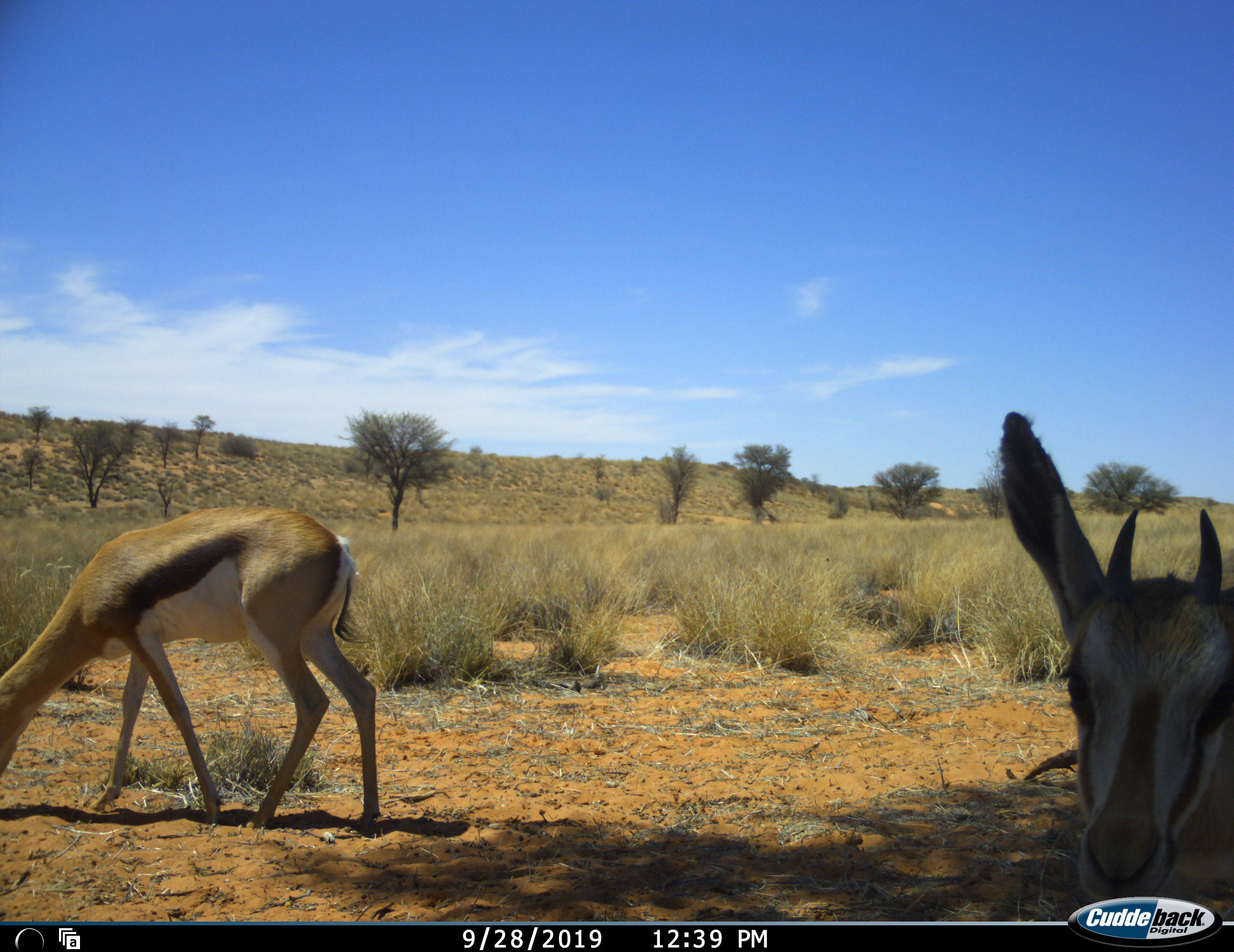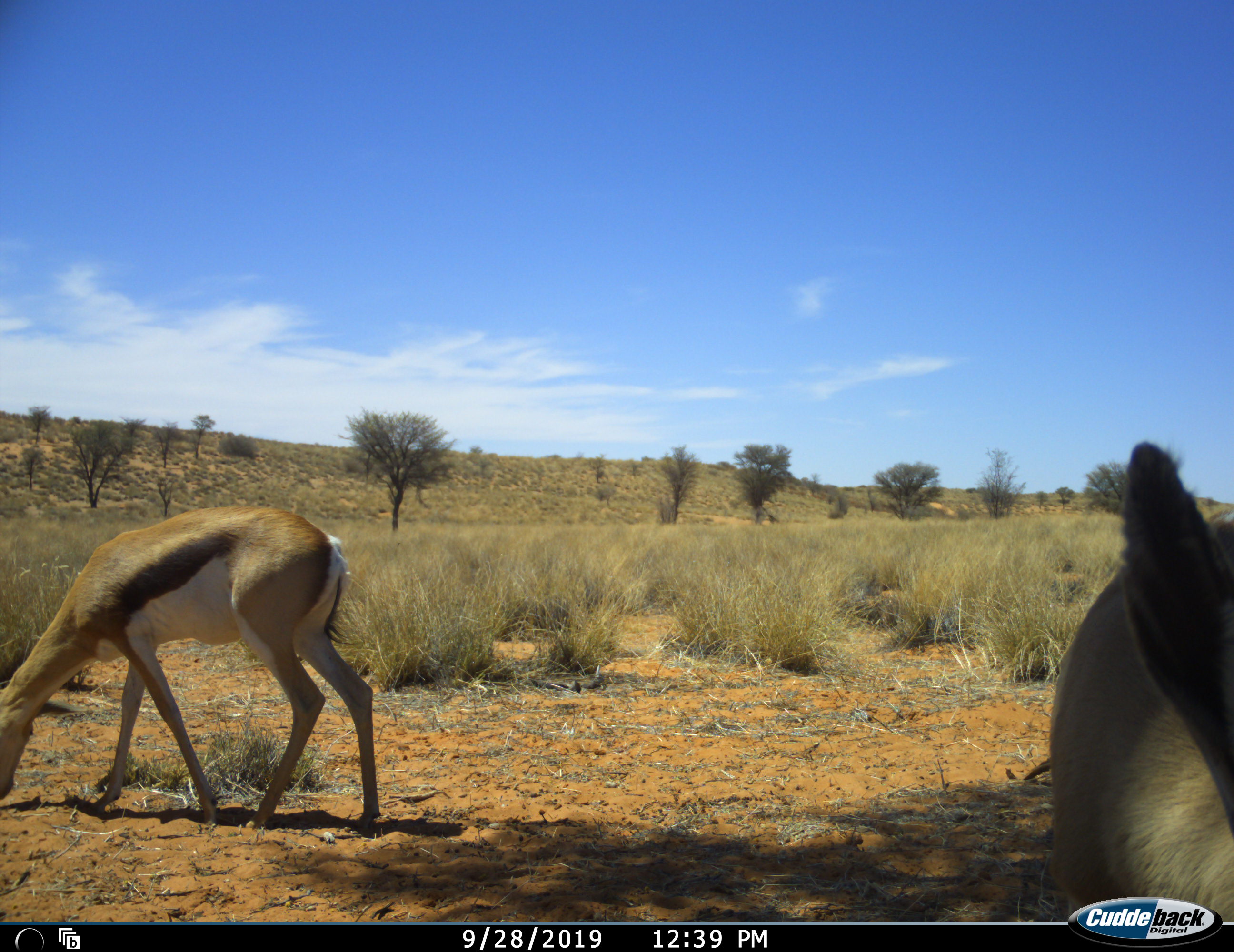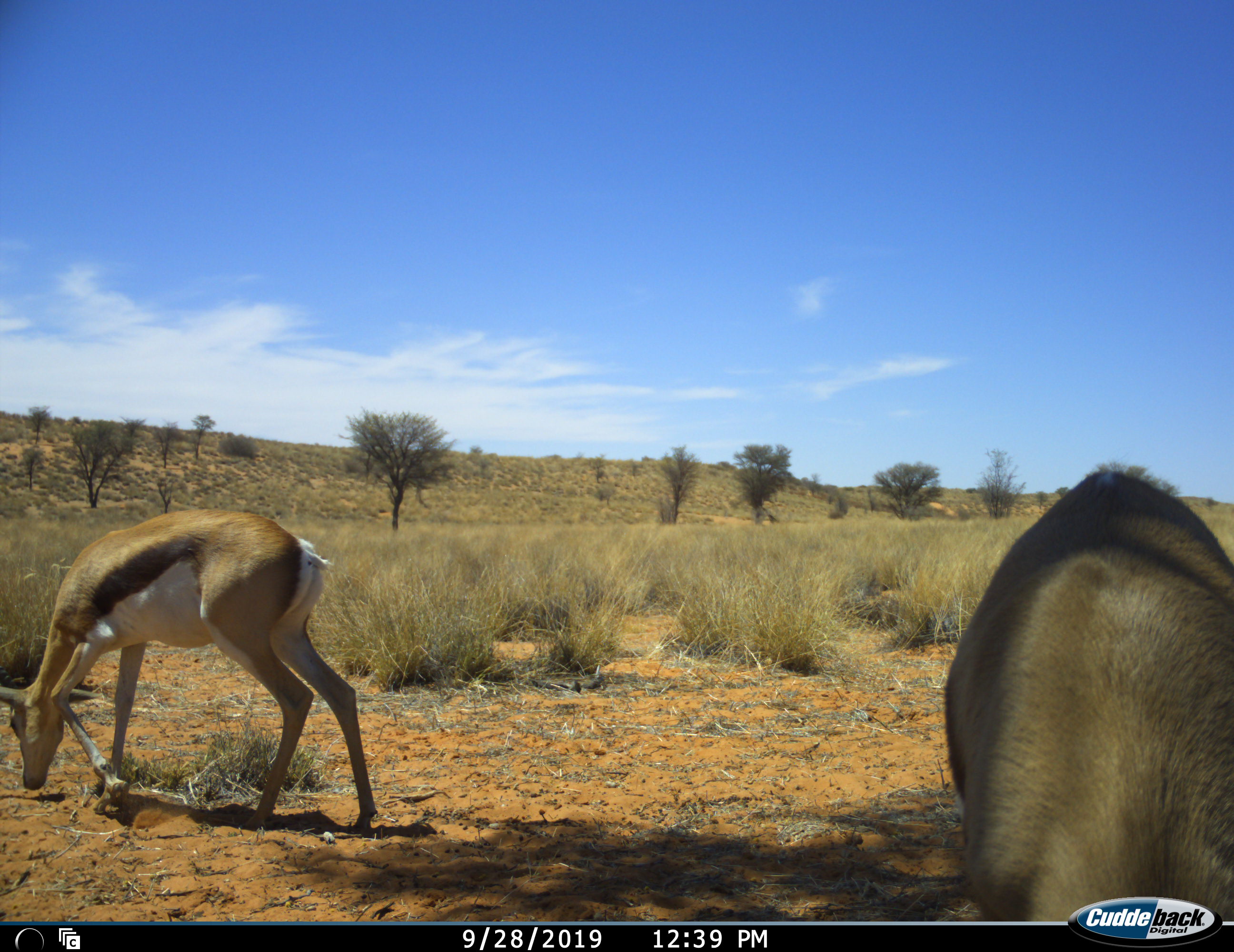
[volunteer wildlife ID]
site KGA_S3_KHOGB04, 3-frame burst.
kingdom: Animalia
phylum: Chordata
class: Mammalia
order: Artiodactyla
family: Bovidae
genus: Antidorcas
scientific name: Antidorcas marsupialis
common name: springbok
Springbok (Antidorcas marsupialis), count 2. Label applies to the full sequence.